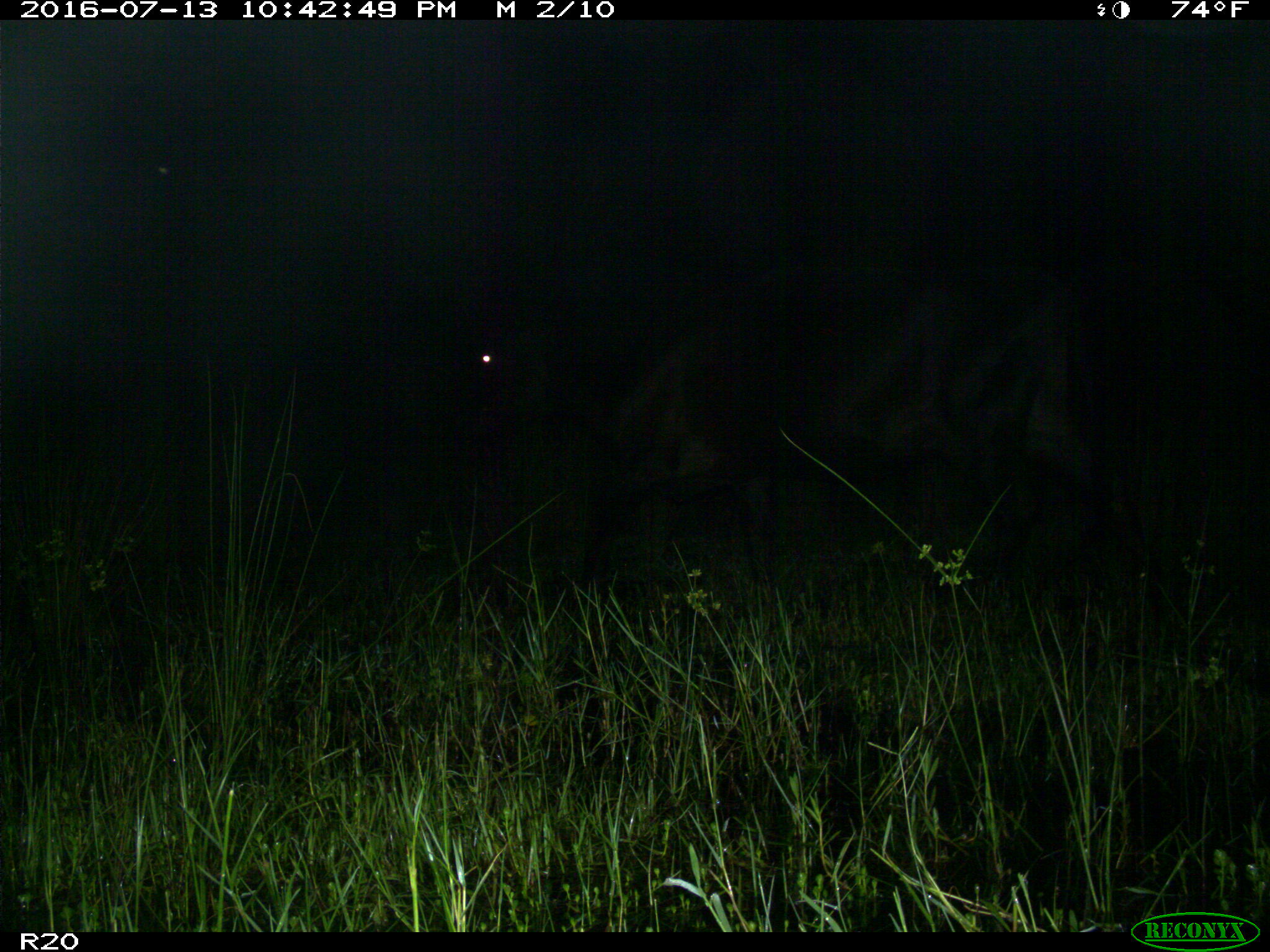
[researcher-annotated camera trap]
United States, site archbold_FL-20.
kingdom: Animalia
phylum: Chordata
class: Mammalia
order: Artiodactyla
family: Bovidae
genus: Bos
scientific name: Bos taurus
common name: domestic cow